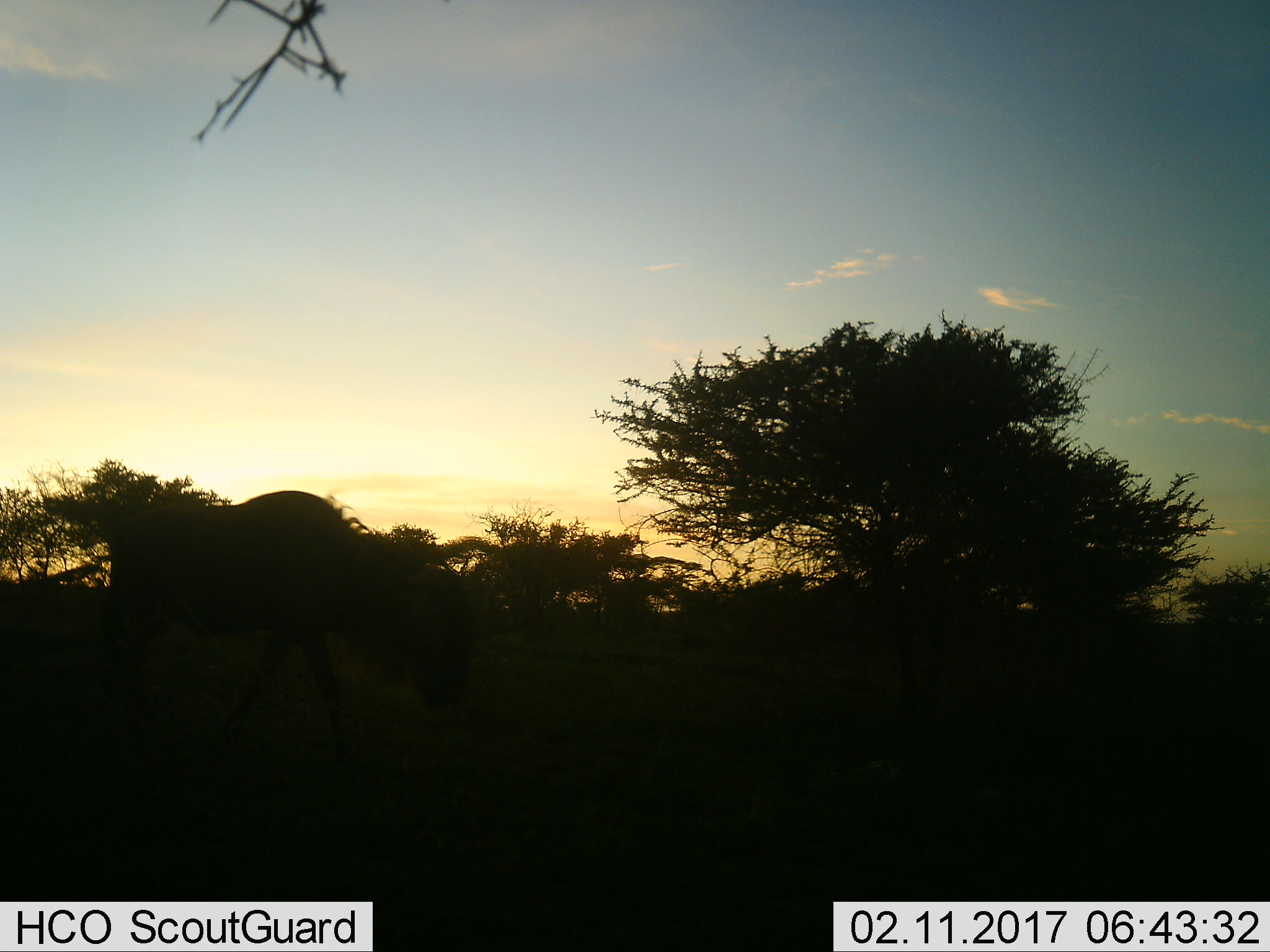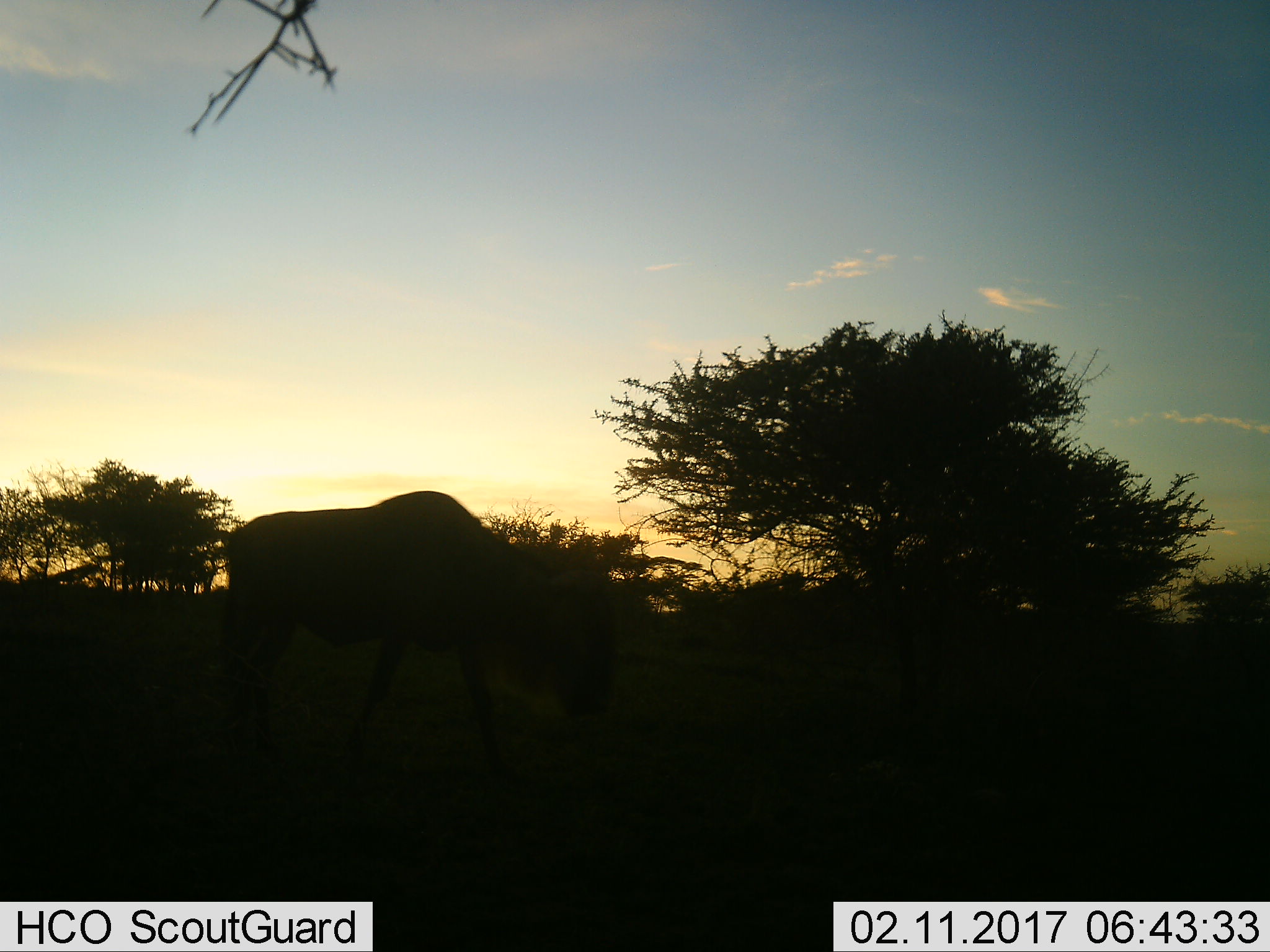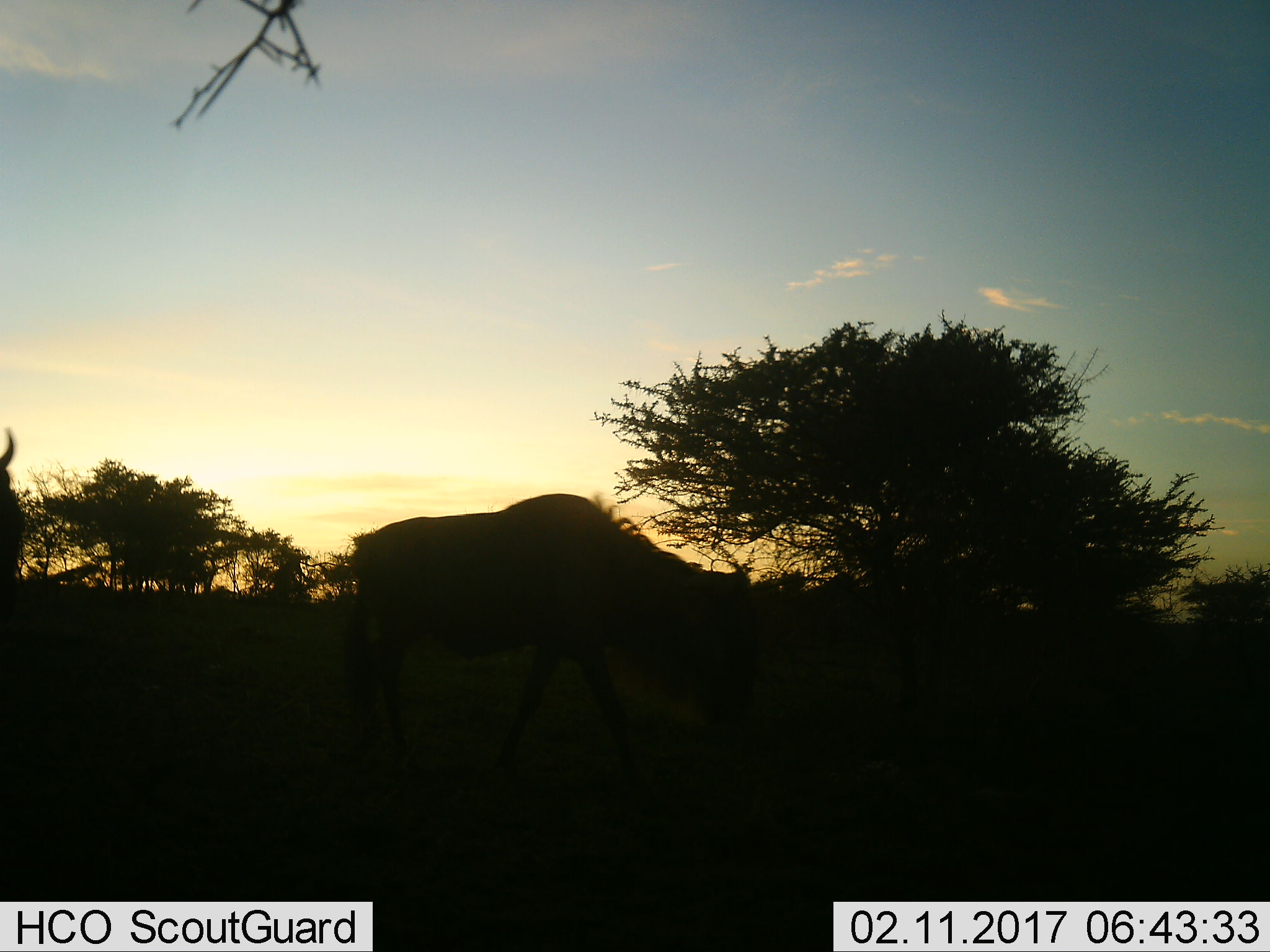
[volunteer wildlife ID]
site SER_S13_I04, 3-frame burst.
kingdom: Animalia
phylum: Chordata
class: Mammalia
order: Artiodactyla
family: Bovidae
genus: Connochaetes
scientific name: Connochaetes taurinus taurinus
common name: blue wildebeest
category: wildebeestblue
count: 2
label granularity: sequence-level